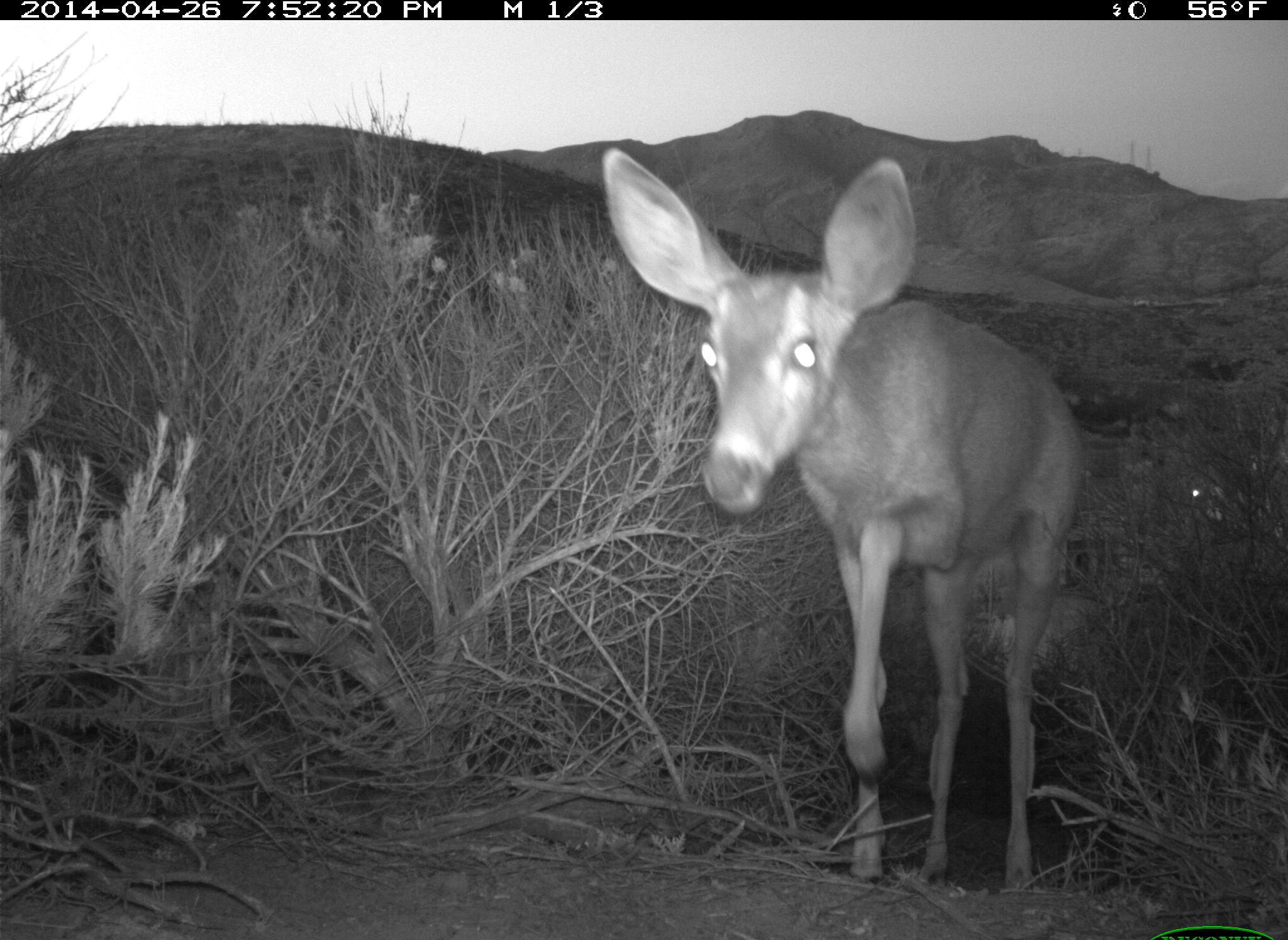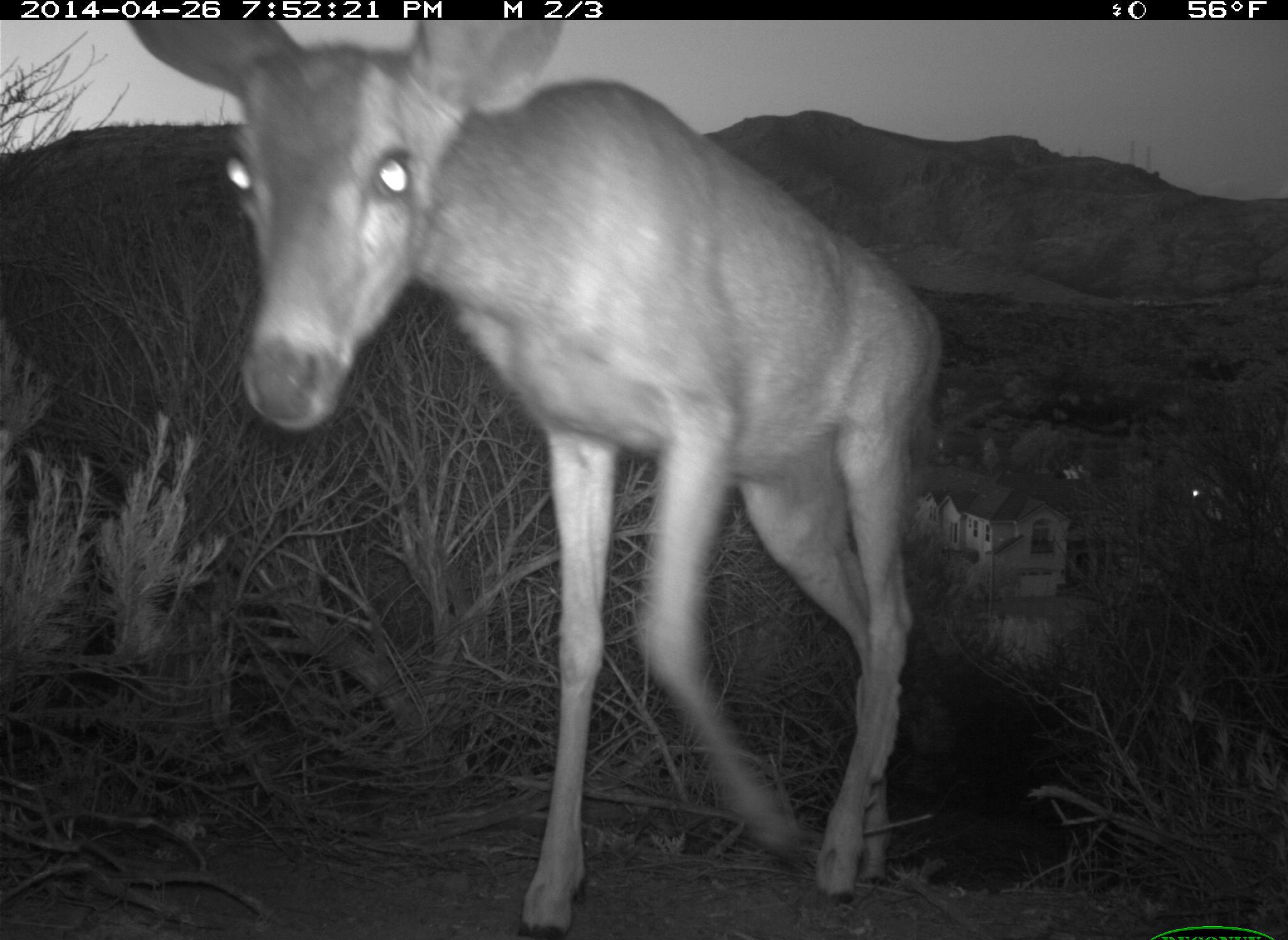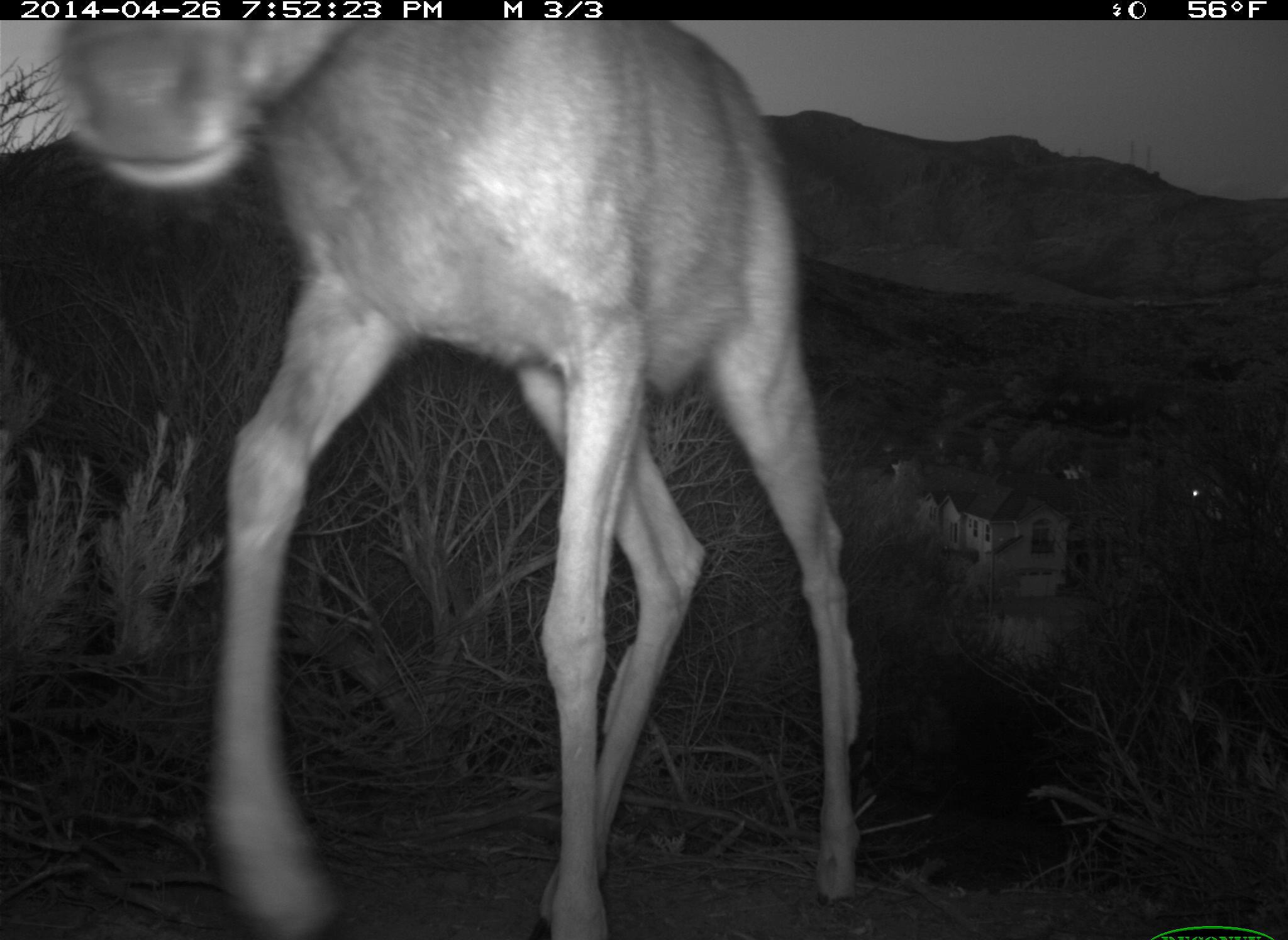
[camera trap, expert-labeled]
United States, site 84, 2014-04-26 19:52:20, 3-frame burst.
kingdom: Animalia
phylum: Chordata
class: Mammalia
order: Artiodactyla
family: Cervidae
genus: Odocoileus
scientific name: Odocoileus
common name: deer